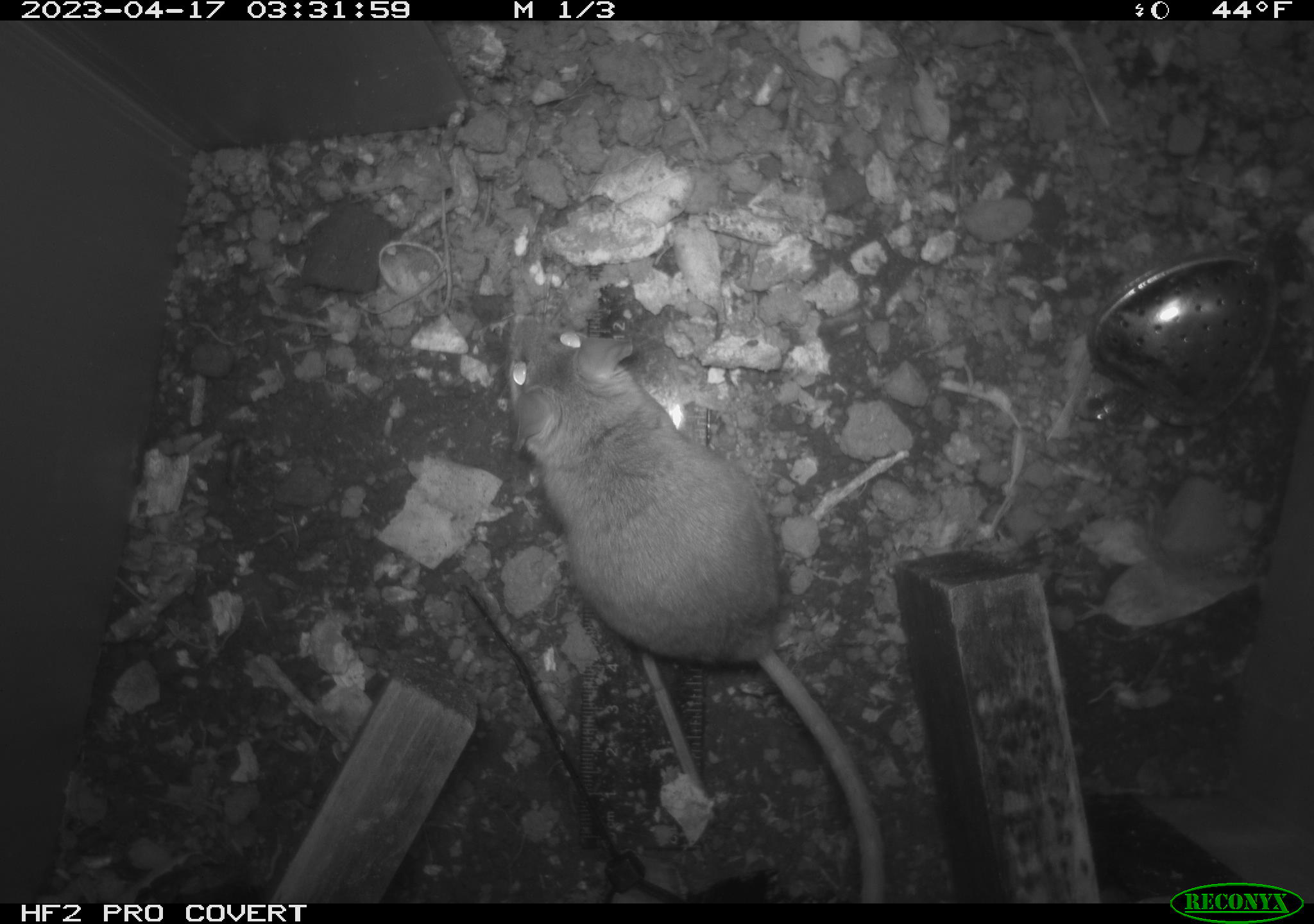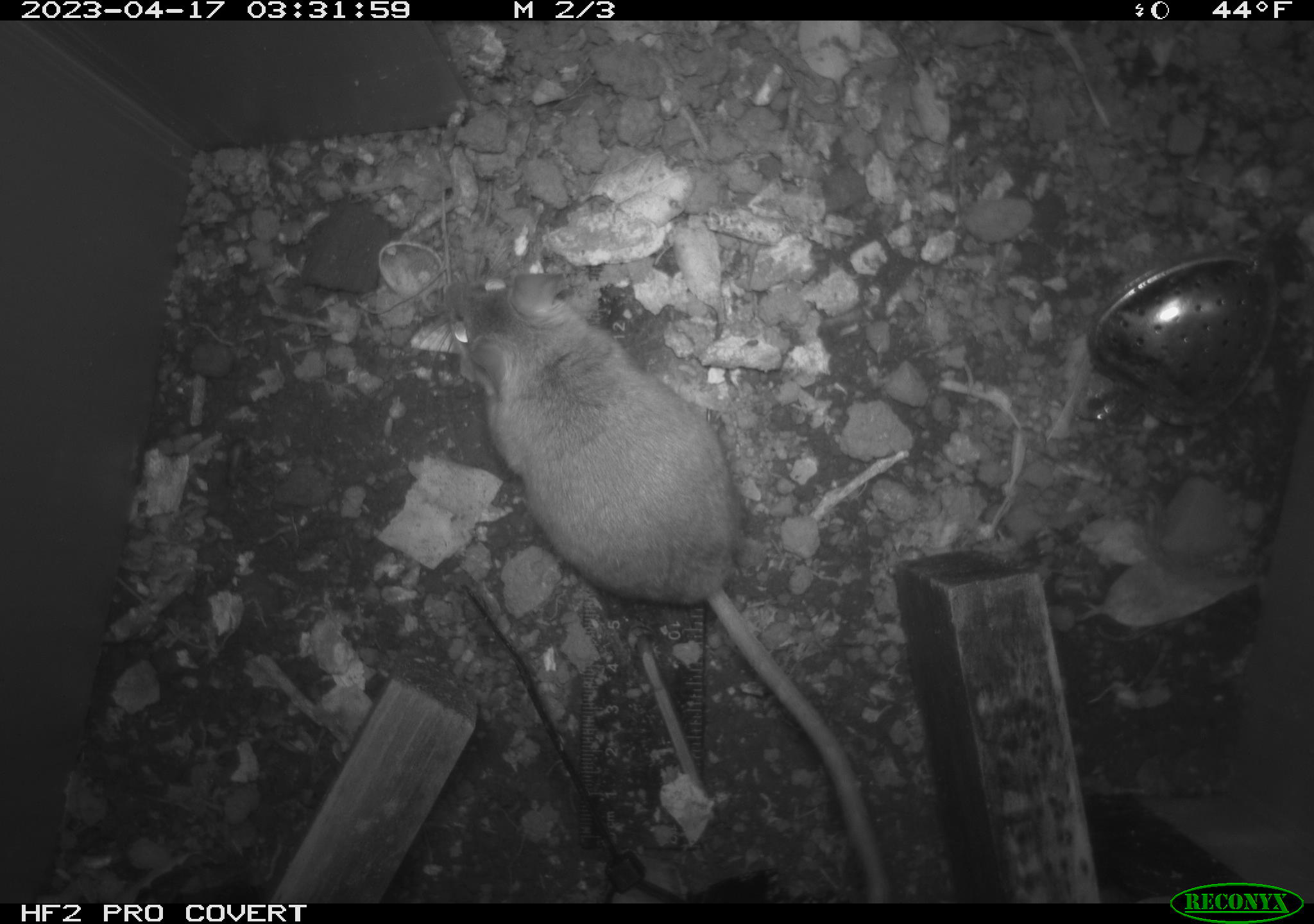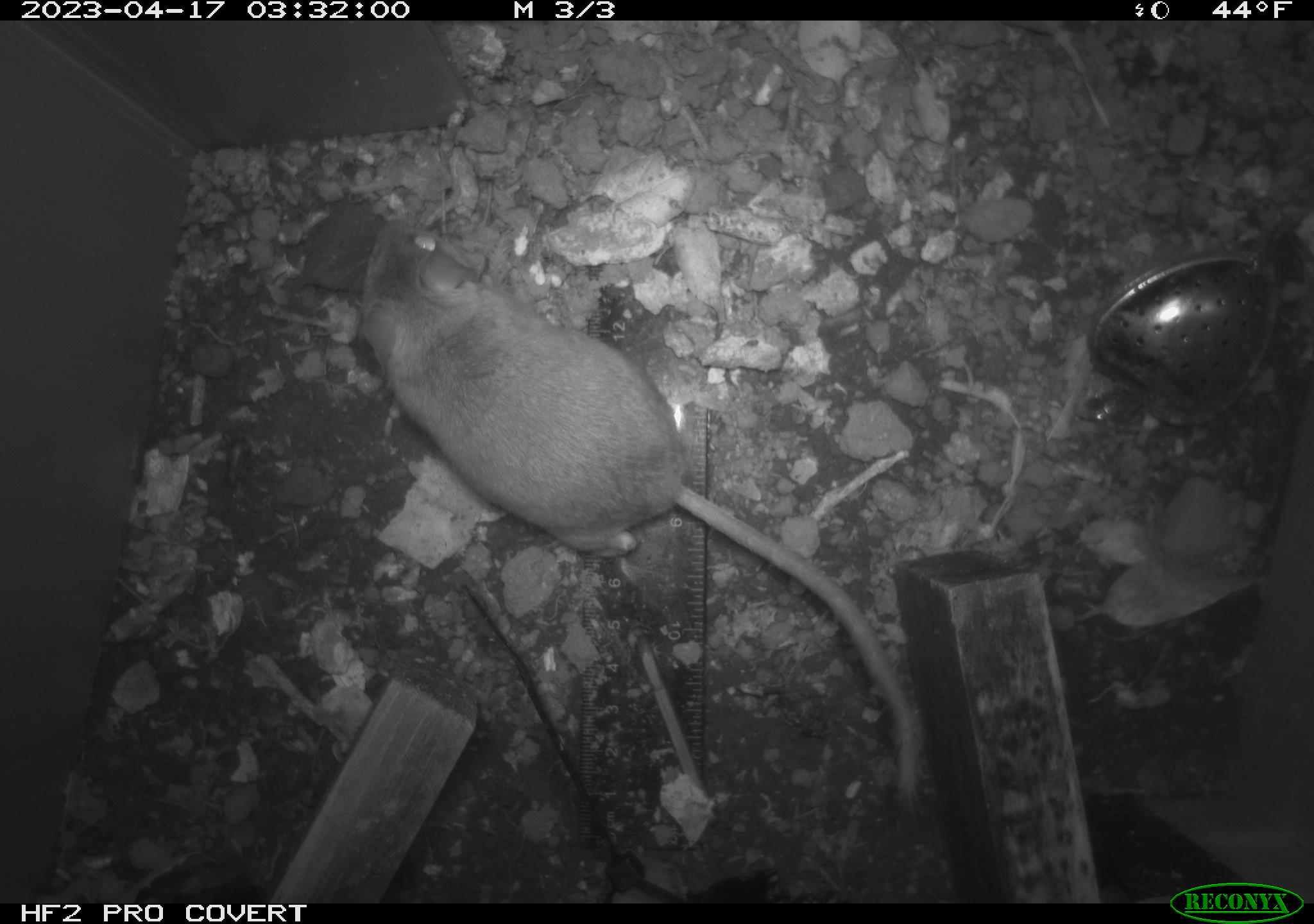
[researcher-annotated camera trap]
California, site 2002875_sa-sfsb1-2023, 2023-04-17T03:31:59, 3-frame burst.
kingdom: Animalia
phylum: Chordata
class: Mammalia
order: Rodentia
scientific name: Rodentia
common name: mouse species